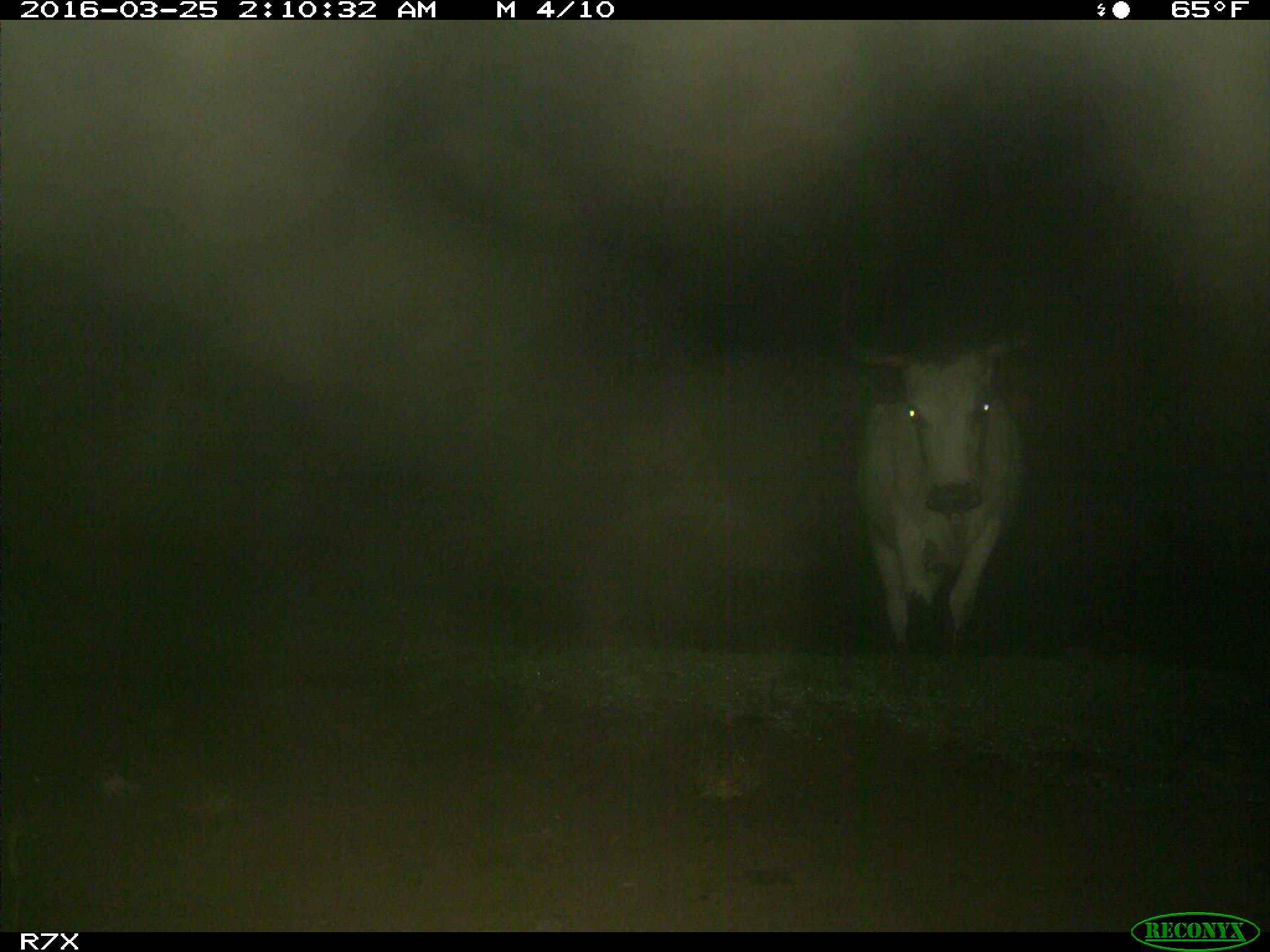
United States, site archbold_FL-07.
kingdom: Animalia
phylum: Chordata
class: Mammalia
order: Artiodactyla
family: Bovidae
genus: Bos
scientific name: Bos taurus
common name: domestic cow